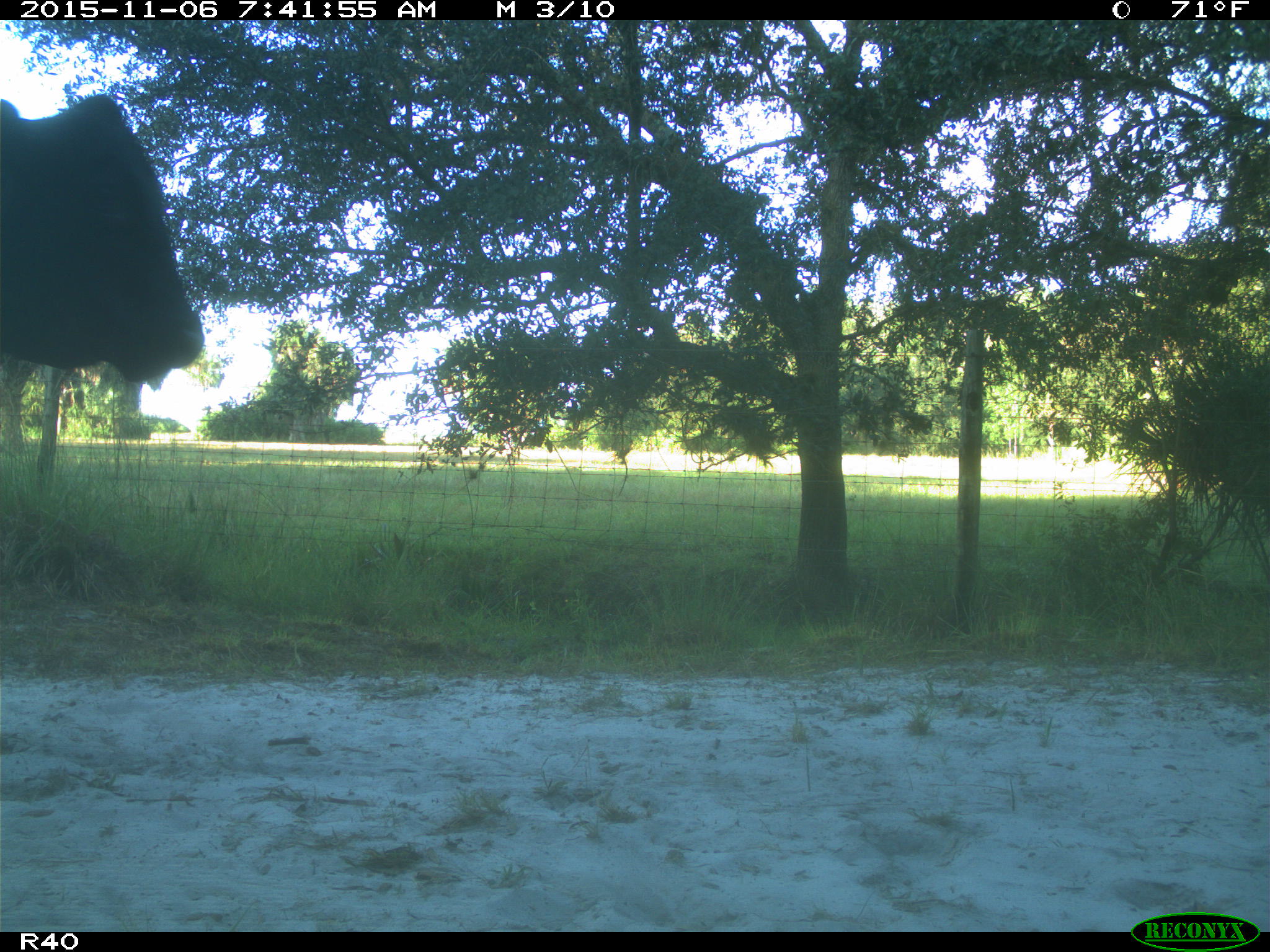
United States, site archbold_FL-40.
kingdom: Animalia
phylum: Chordata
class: Mammalia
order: Artiodactyla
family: Bovidae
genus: Bos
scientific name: Bos taurus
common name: domestic cow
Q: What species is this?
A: Bos taurus (domestic cow).